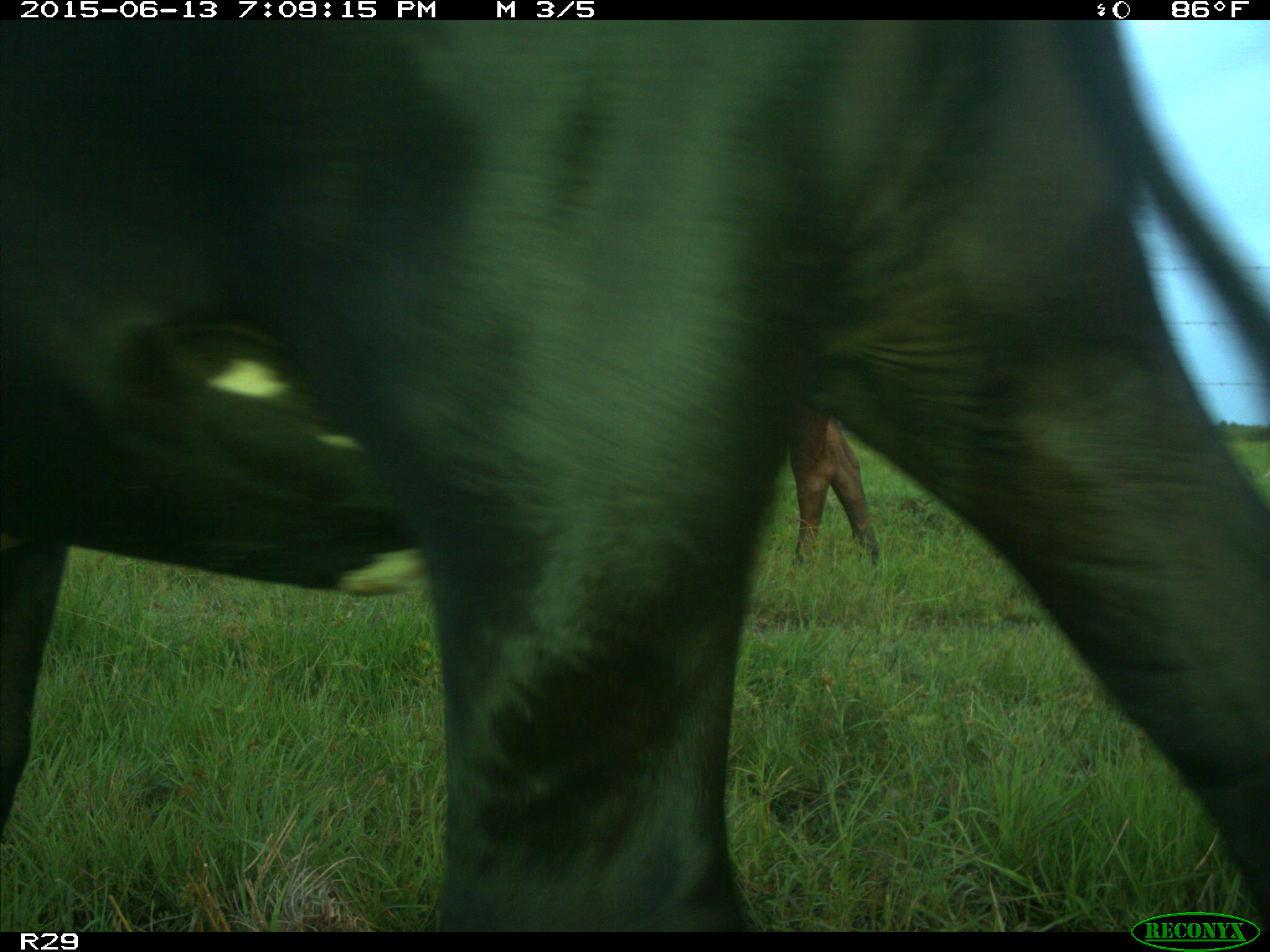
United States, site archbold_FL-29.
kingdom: Animalia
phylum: Chordata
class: Mammalia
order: Artiodactyla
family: Bovidae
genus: Bos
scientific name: Bos taurus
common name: domestic cow